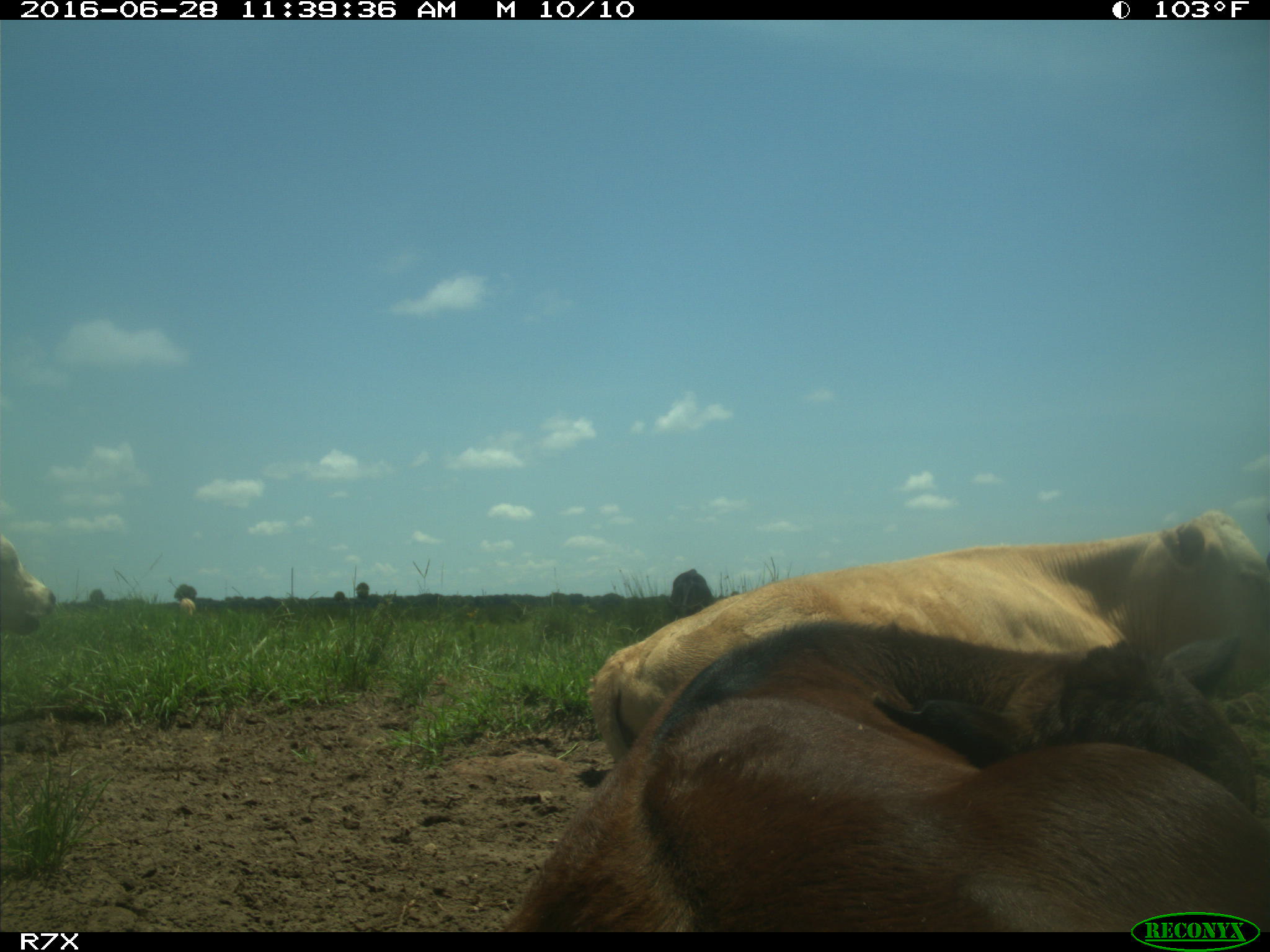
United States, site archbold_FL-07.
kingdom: Animalia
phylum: Chordata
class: Mammalia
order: Artiodactyla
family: Bovidae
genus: Bos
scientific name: Bos taurus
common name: domestic cow